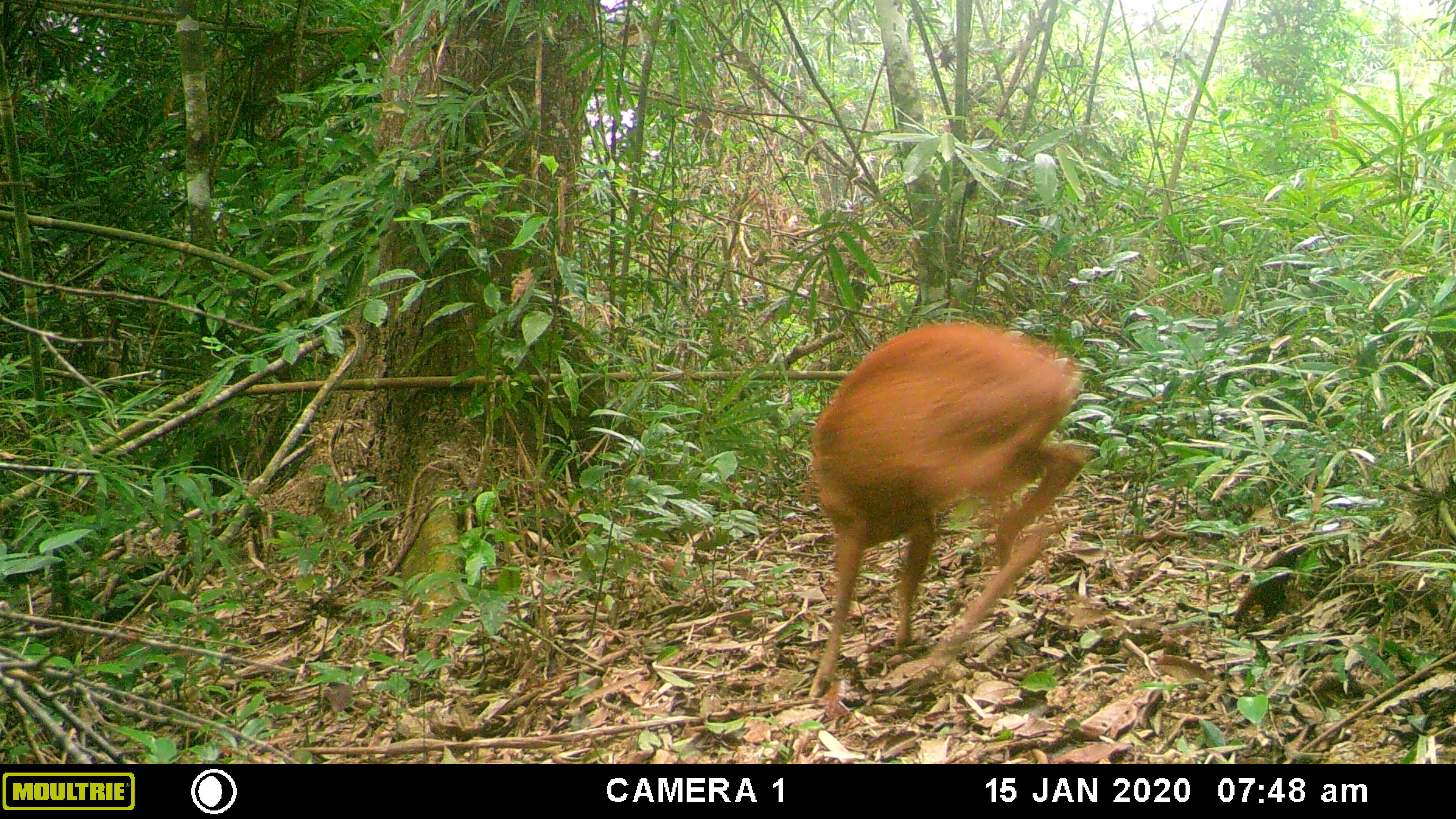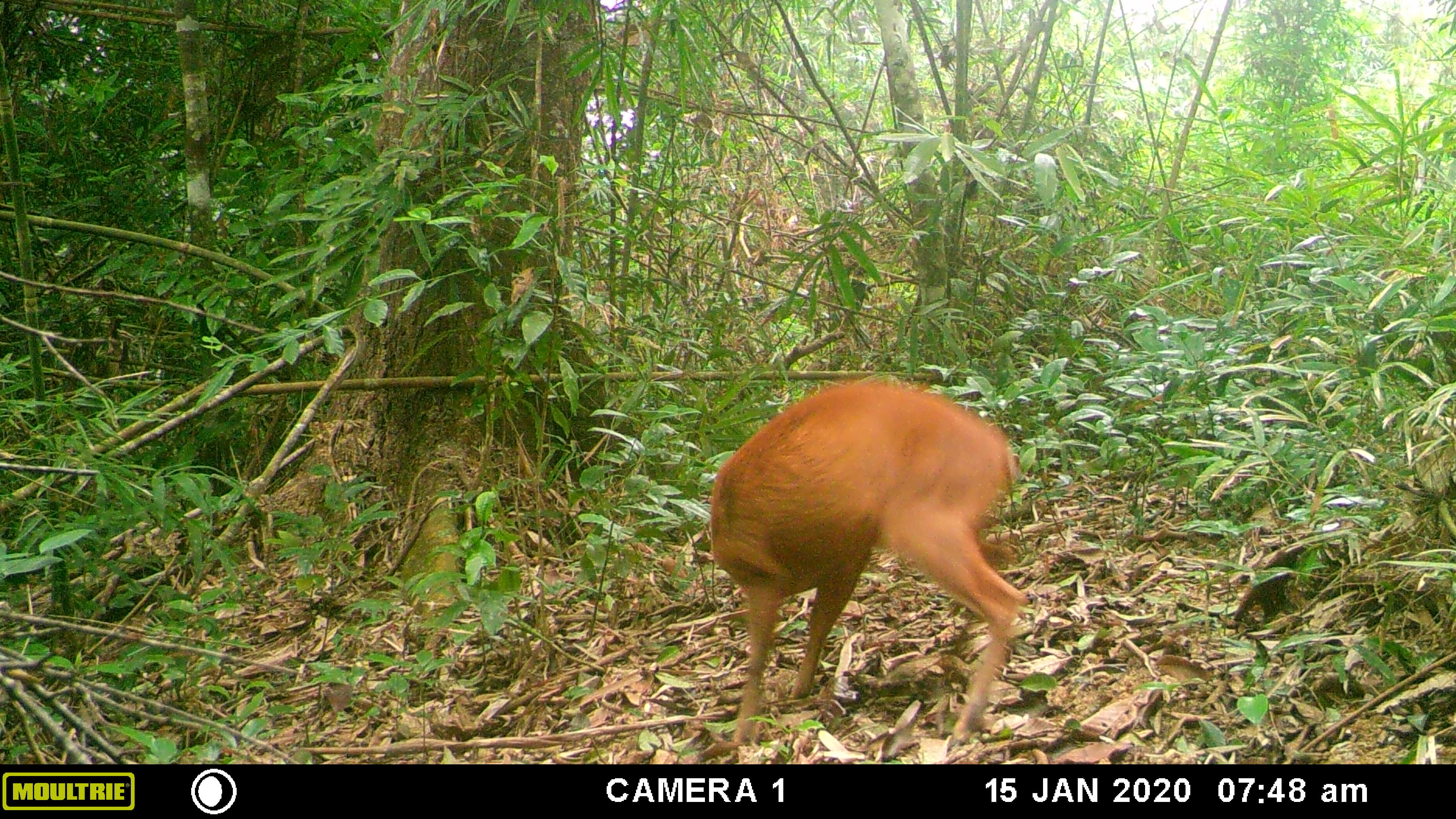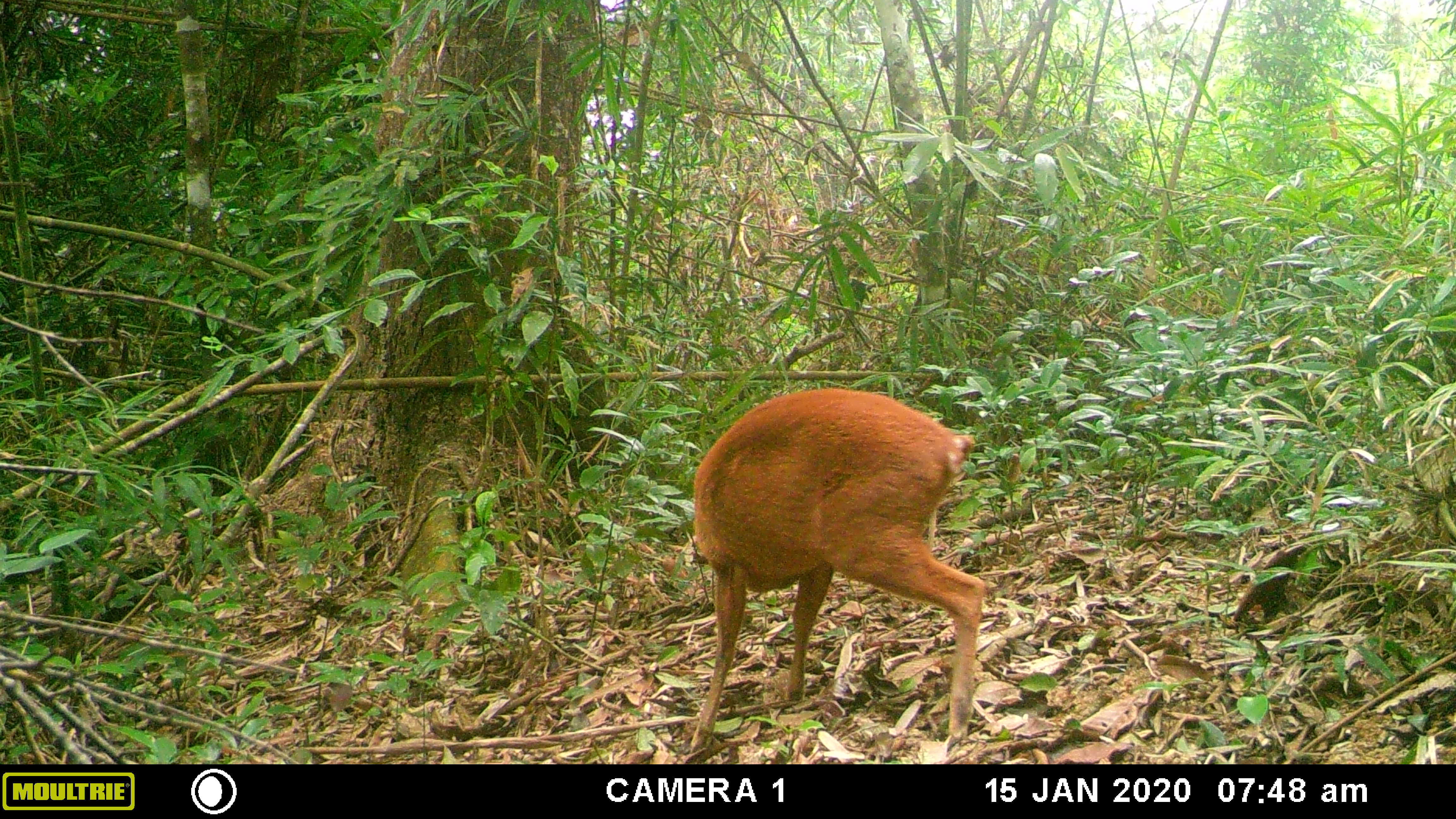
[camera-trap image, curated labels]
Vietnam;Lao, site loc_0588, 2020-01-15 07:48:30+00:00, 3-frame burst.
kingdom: Animalia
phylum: Chordata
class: Mammalia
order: Artiodactyla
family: Cervidae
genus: Muntiacus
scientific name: Muntiacus muntjak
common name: red muntjac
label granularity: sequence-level